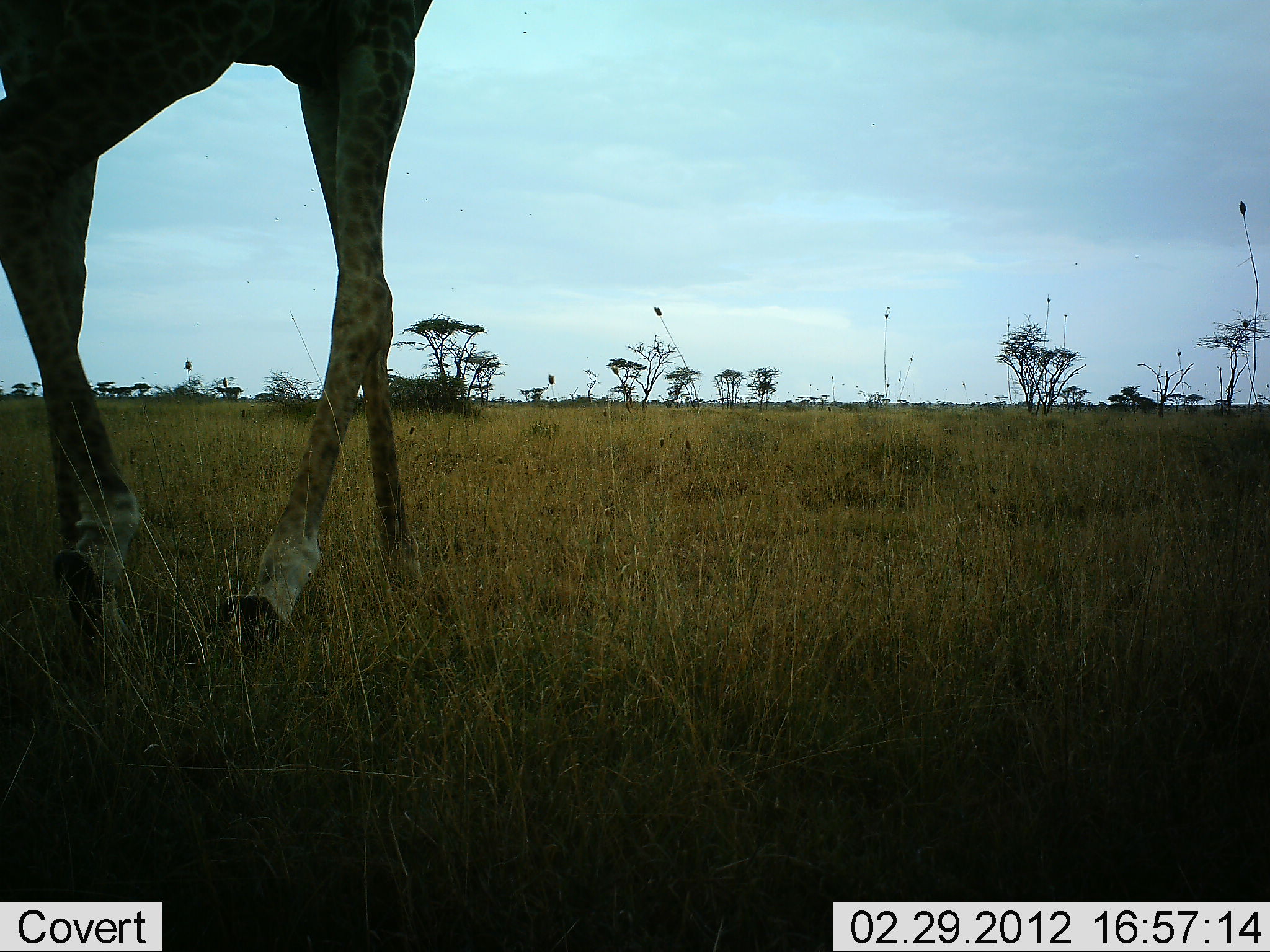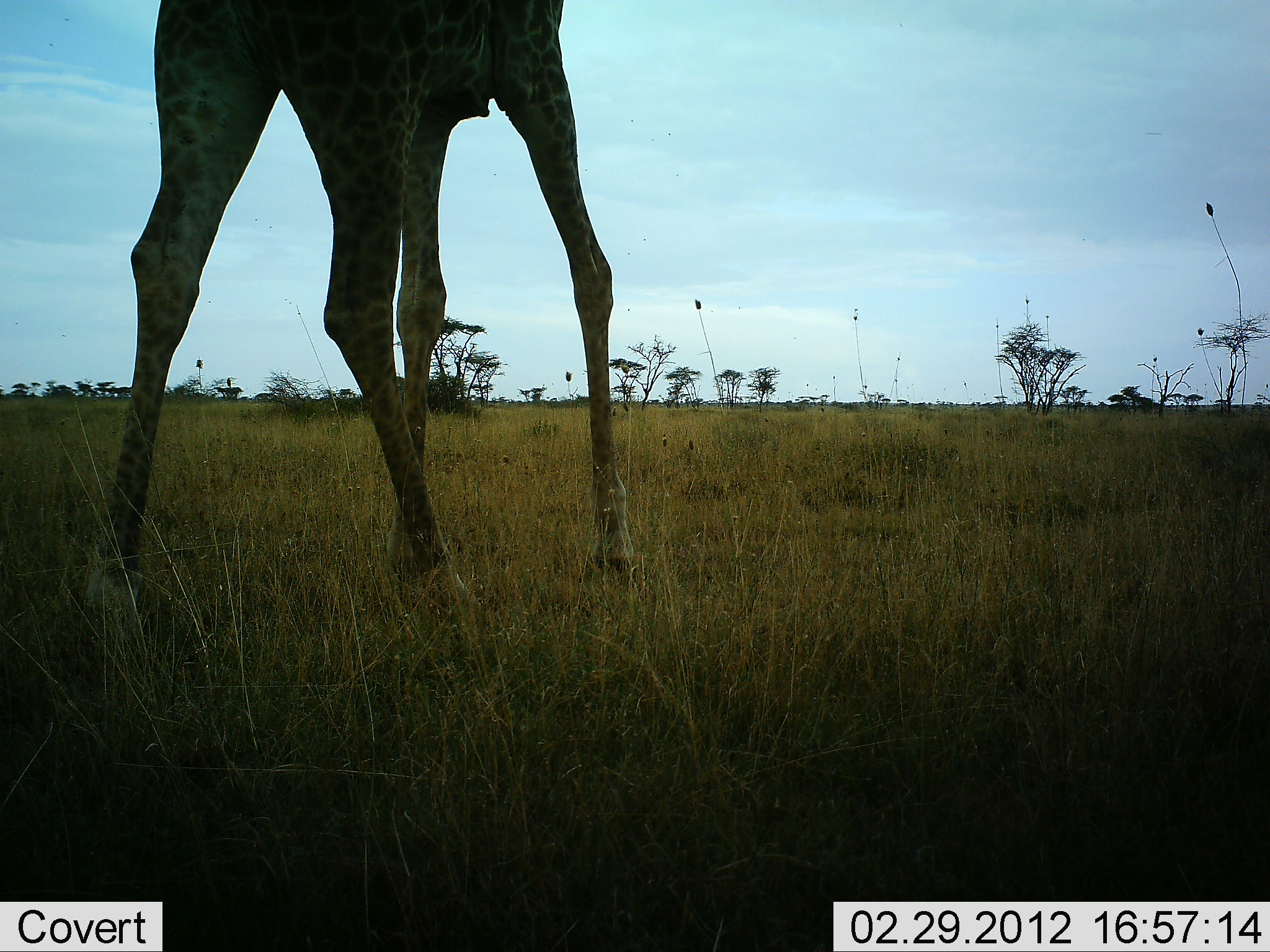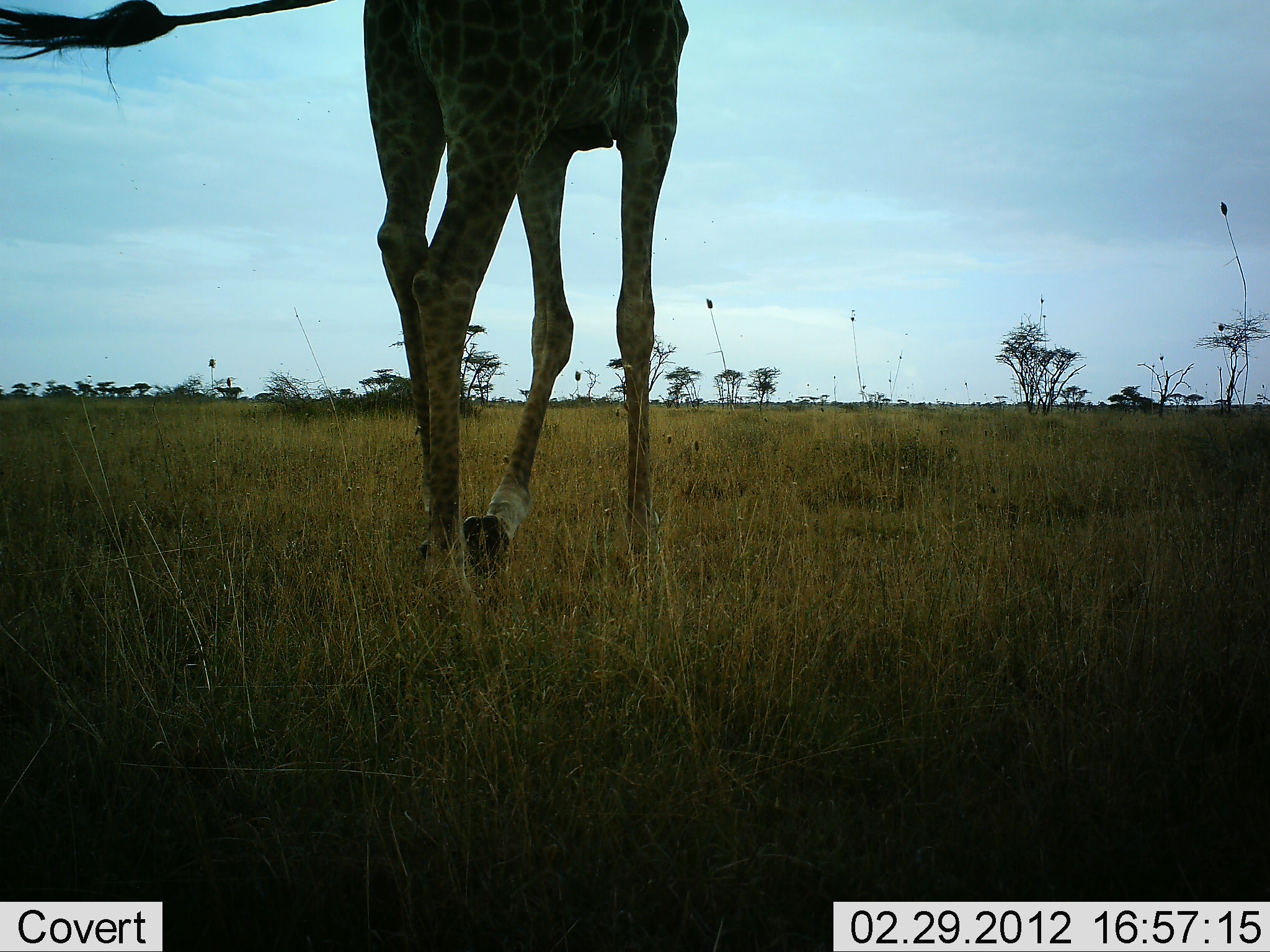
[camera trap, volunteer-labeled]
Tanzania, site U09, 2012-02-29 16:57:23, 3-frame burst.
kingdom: Animalia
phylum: Chordata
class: Mammalia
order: Artiodactyla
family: Giraffidae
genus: Giraffa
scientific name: Giraffa camelopardalis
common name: giraffe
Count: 1.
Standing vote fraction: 10%.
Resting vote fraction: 0%.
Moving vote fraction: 97%.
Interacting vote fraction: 0%.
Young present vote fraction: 0%.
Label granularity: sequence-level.